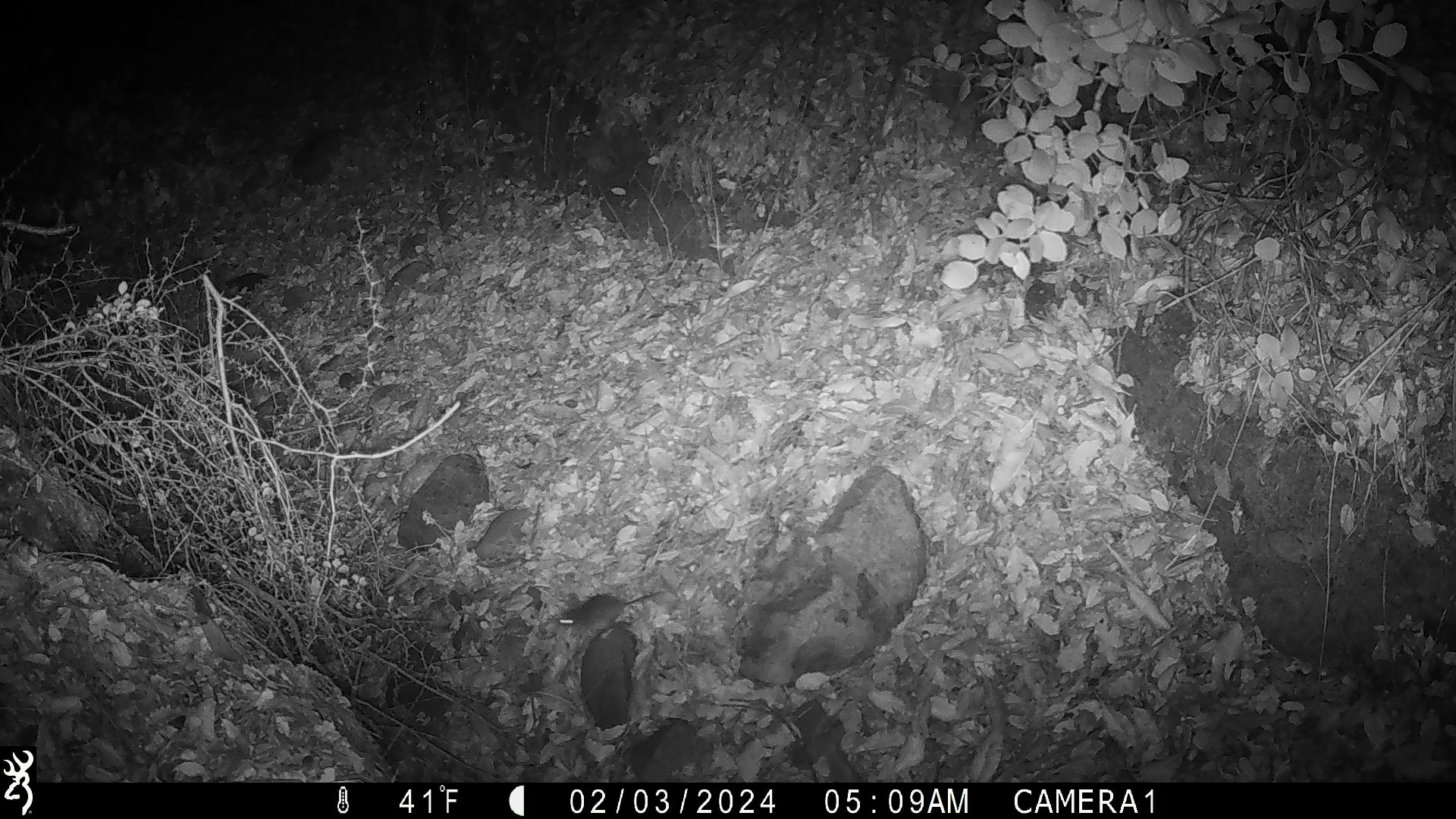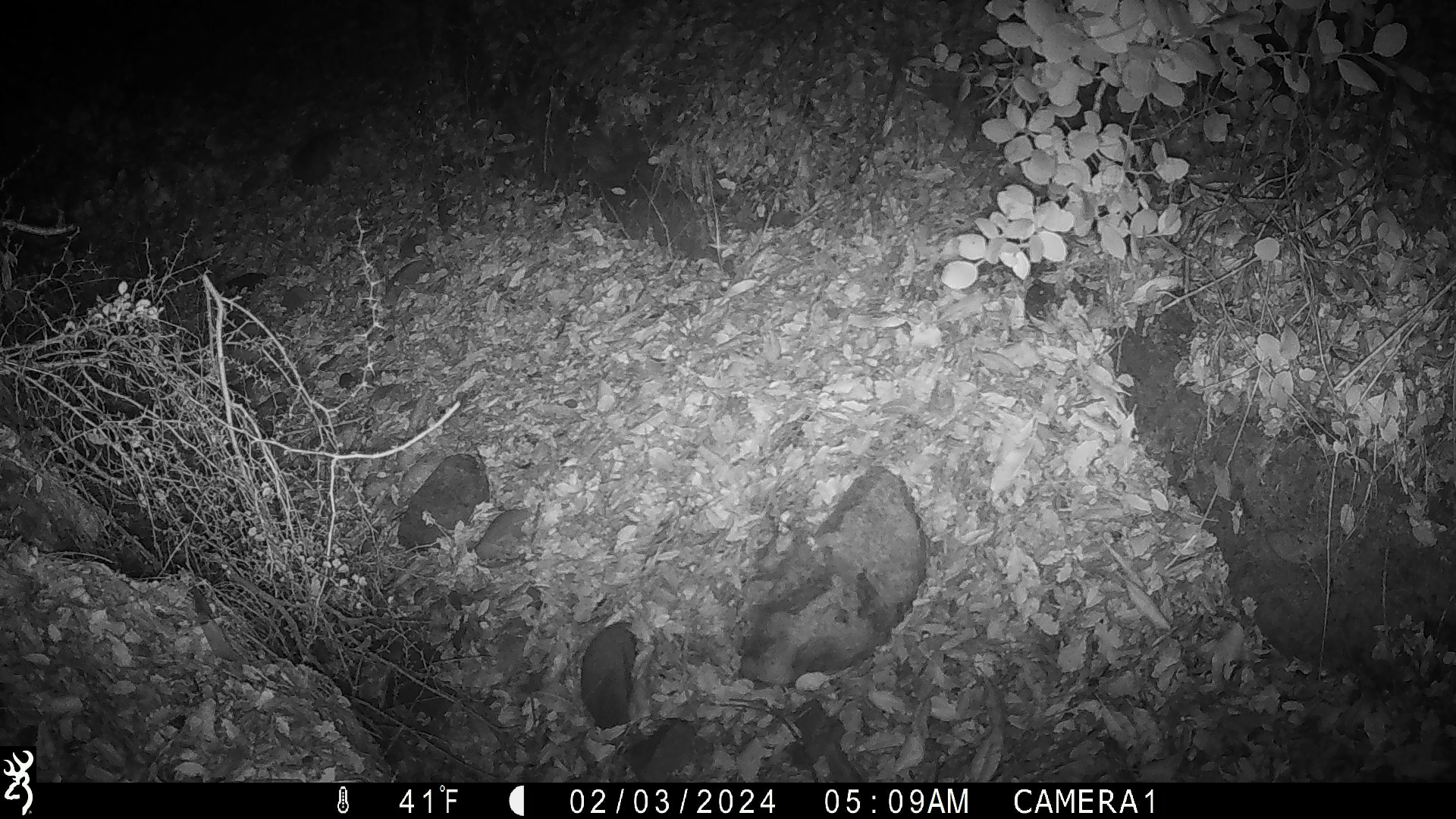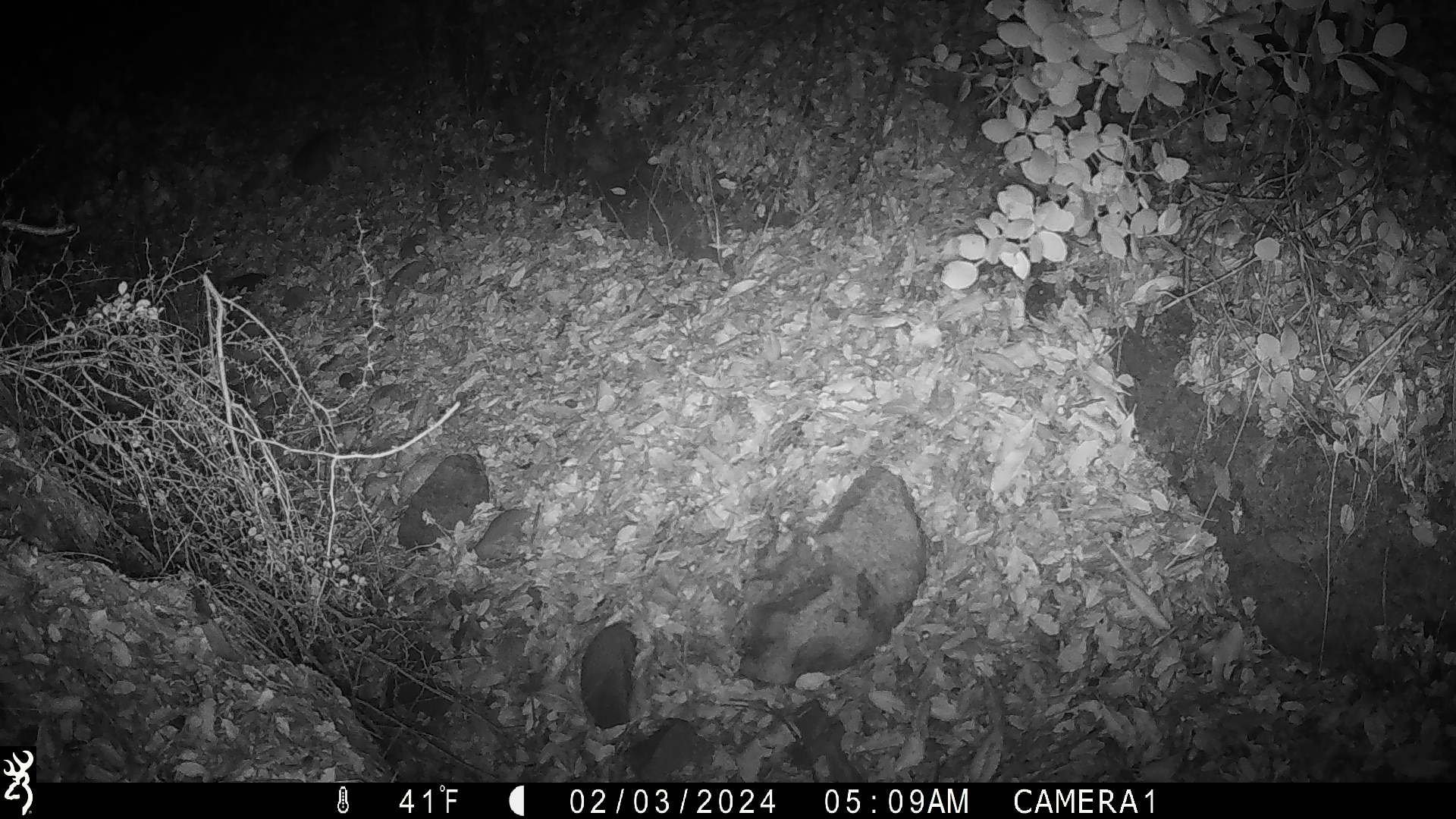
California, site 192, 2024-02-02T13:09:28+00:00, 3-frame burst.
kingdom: Animalia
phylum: Chordata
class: Mammalia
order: Rodentia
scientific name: Rodentia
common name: mouse or rat